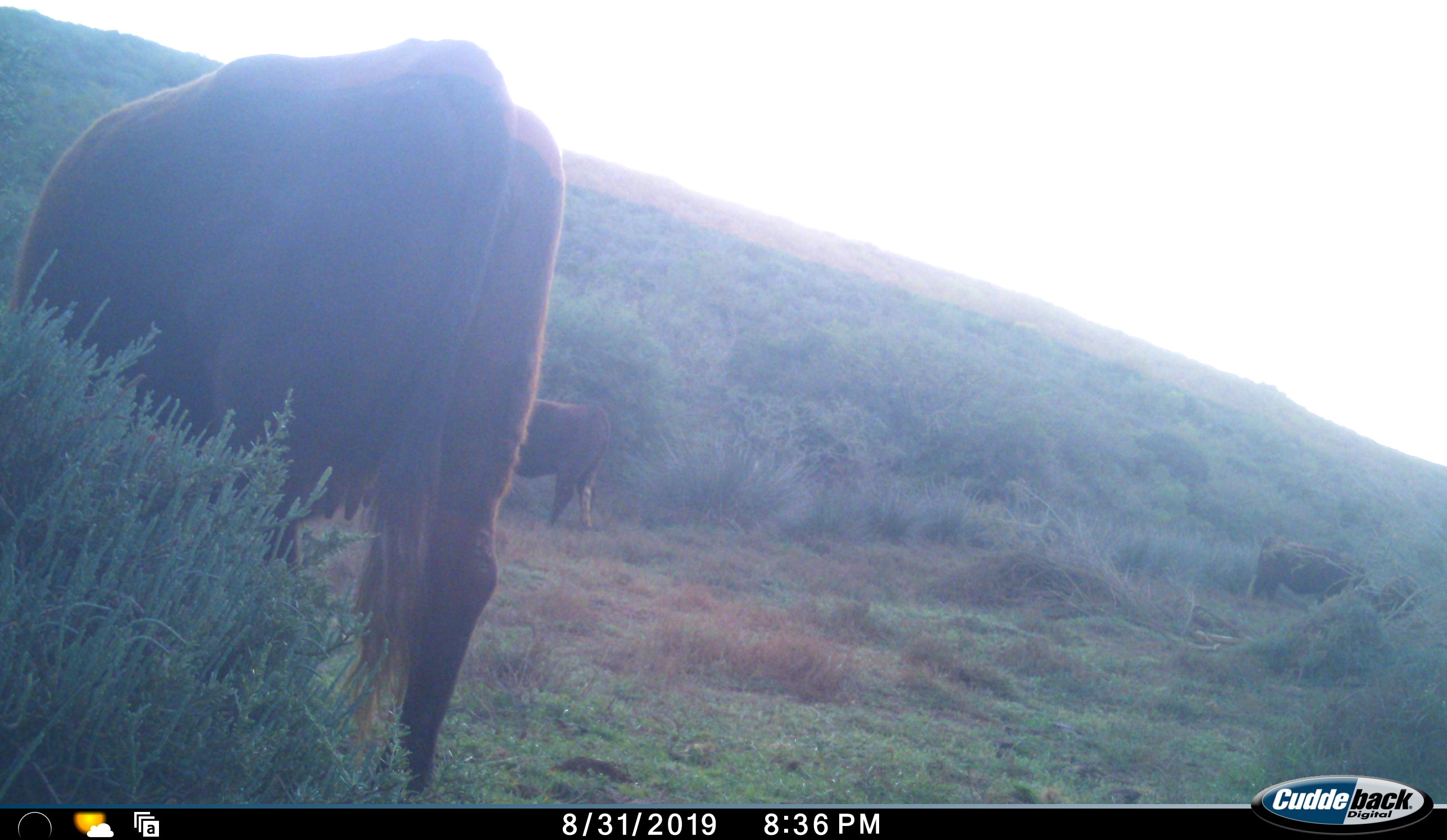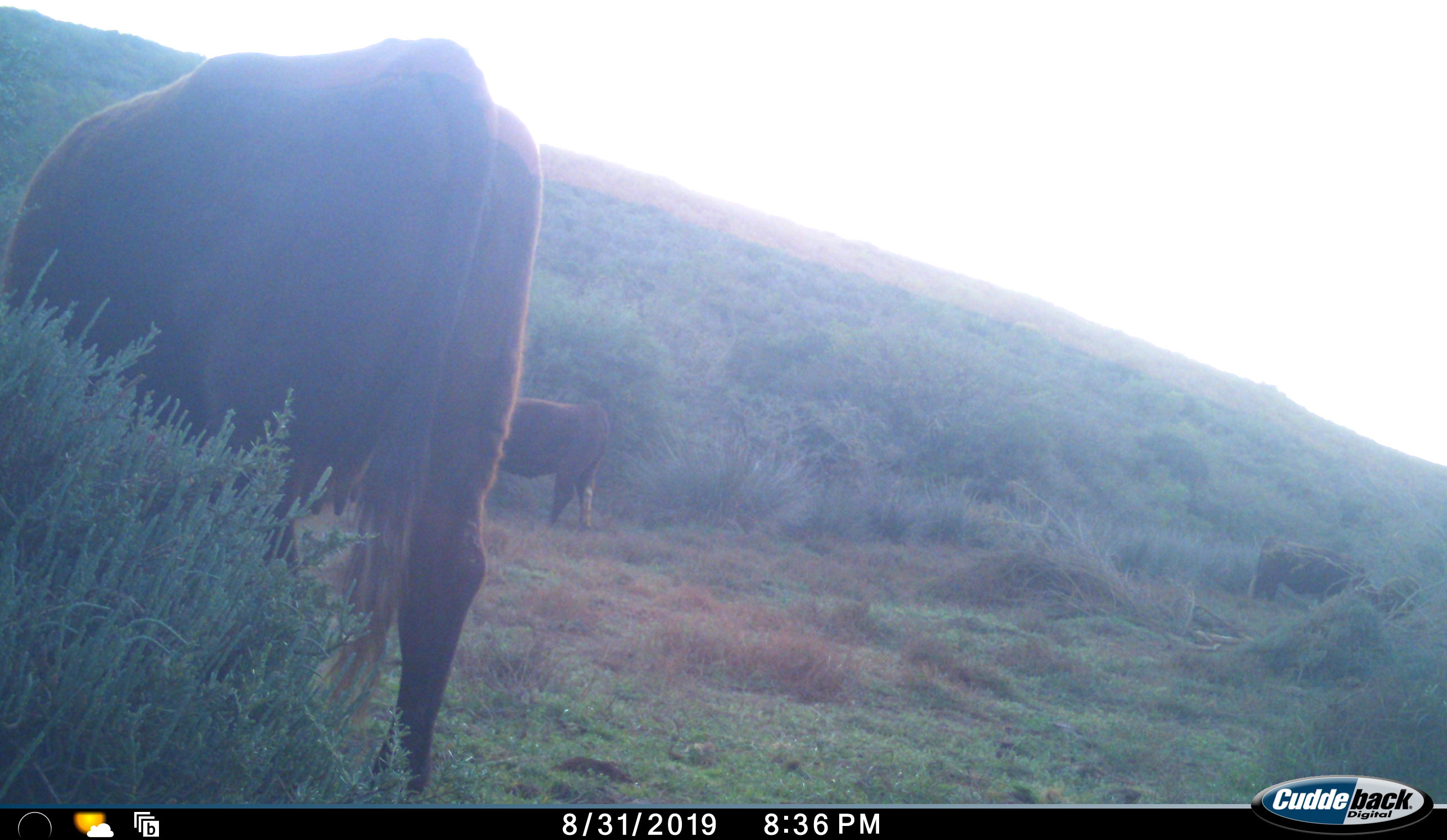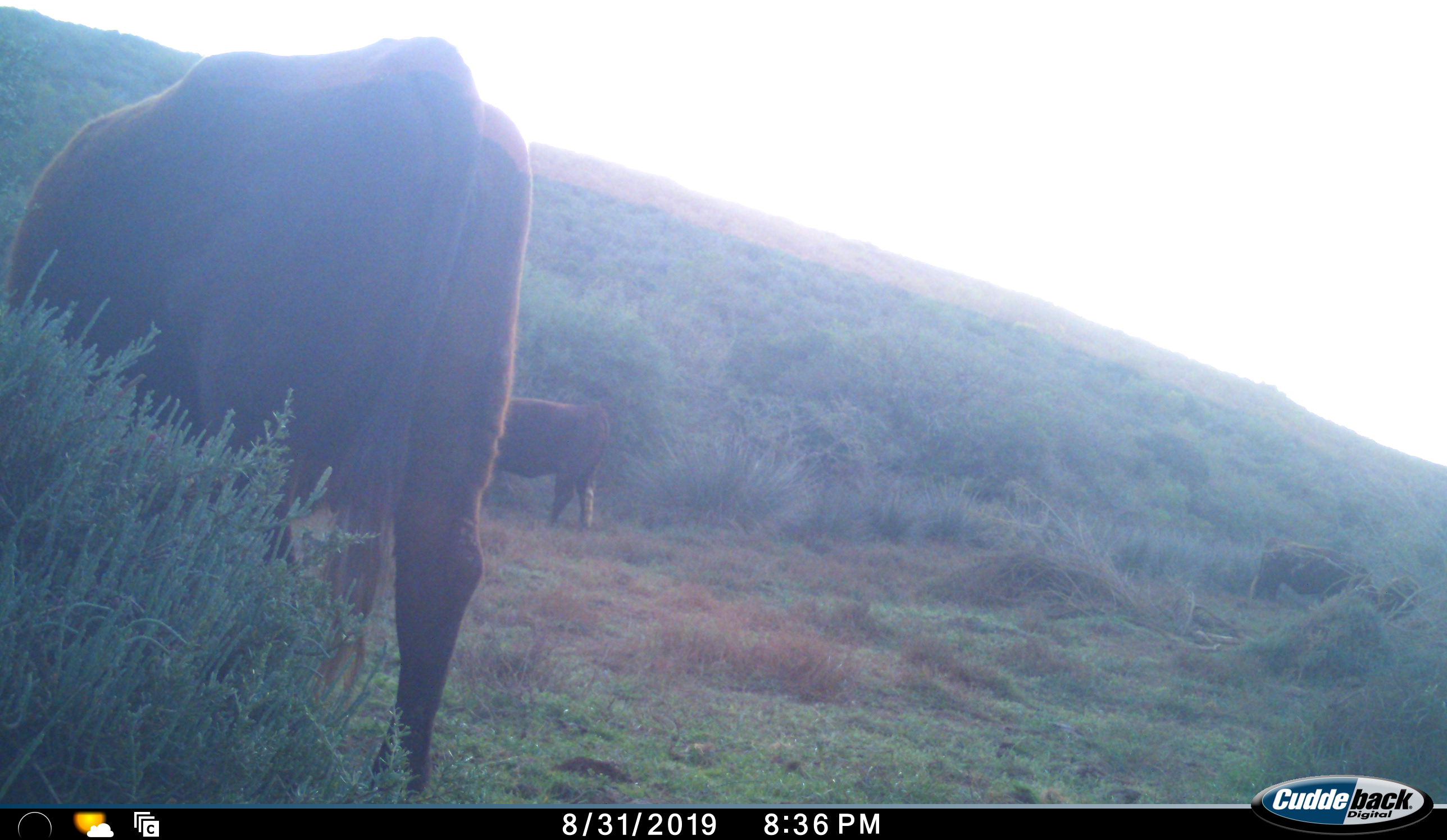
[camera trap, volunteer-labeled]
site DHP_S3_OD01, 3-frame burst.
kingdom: Animalia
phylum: Chordata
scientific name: Vertebrata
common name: domestic animal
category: domesticanimal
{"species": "domesticanimal (domestic animal) (Vertebrata)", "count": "3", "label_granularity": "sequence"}